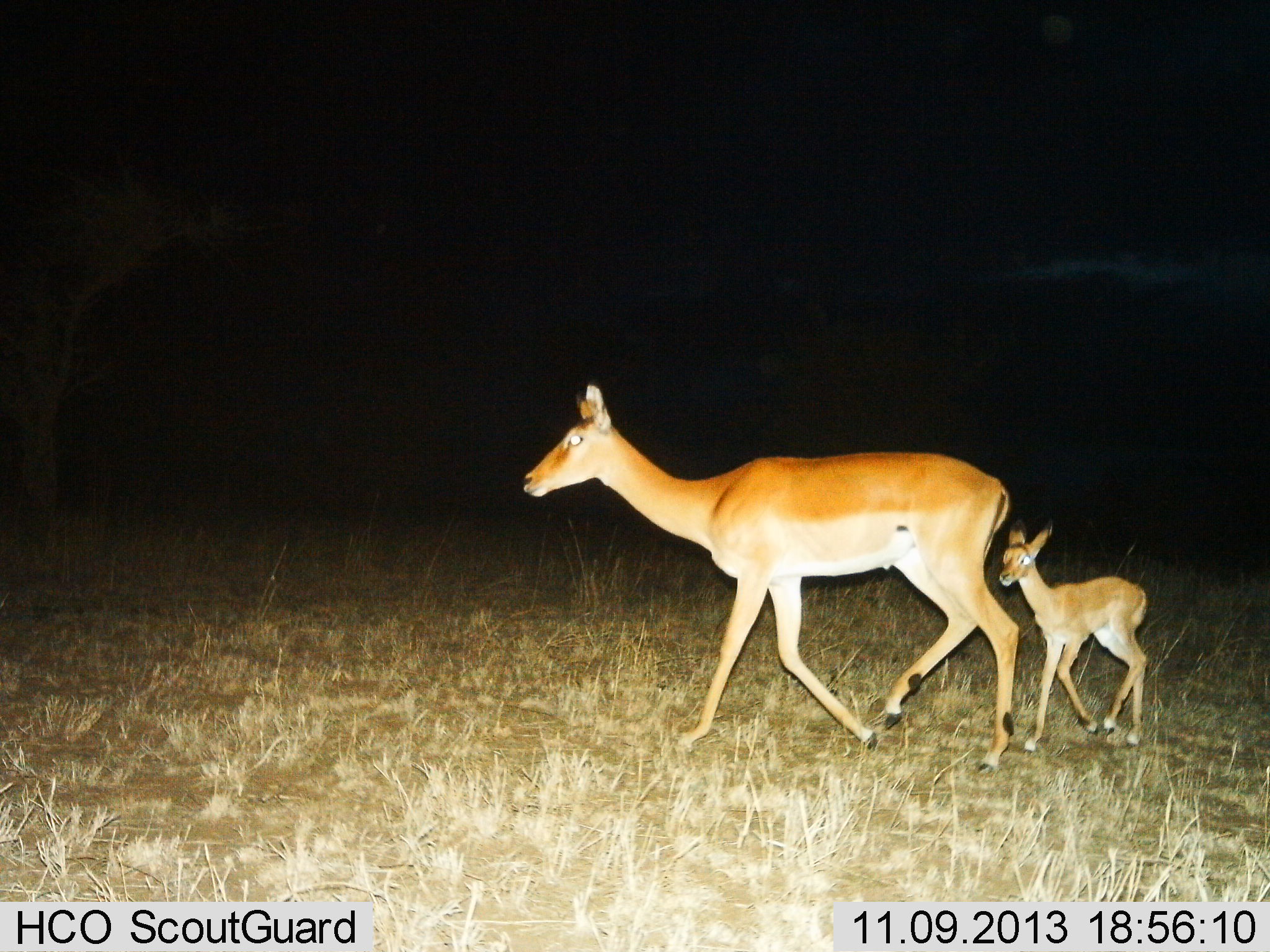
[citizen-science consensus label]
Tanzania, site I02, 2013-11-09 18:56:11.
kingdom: Animalia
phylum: Chordata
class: Mammalia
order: Artiodactyla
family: Bovidae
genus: Redunca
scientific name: Redunca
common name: reedbuck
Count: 2.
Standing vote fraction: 10%.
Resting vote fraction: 0%.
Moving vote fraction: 100%.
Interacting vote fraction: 0%.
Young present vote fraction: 100%.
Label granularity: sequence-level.